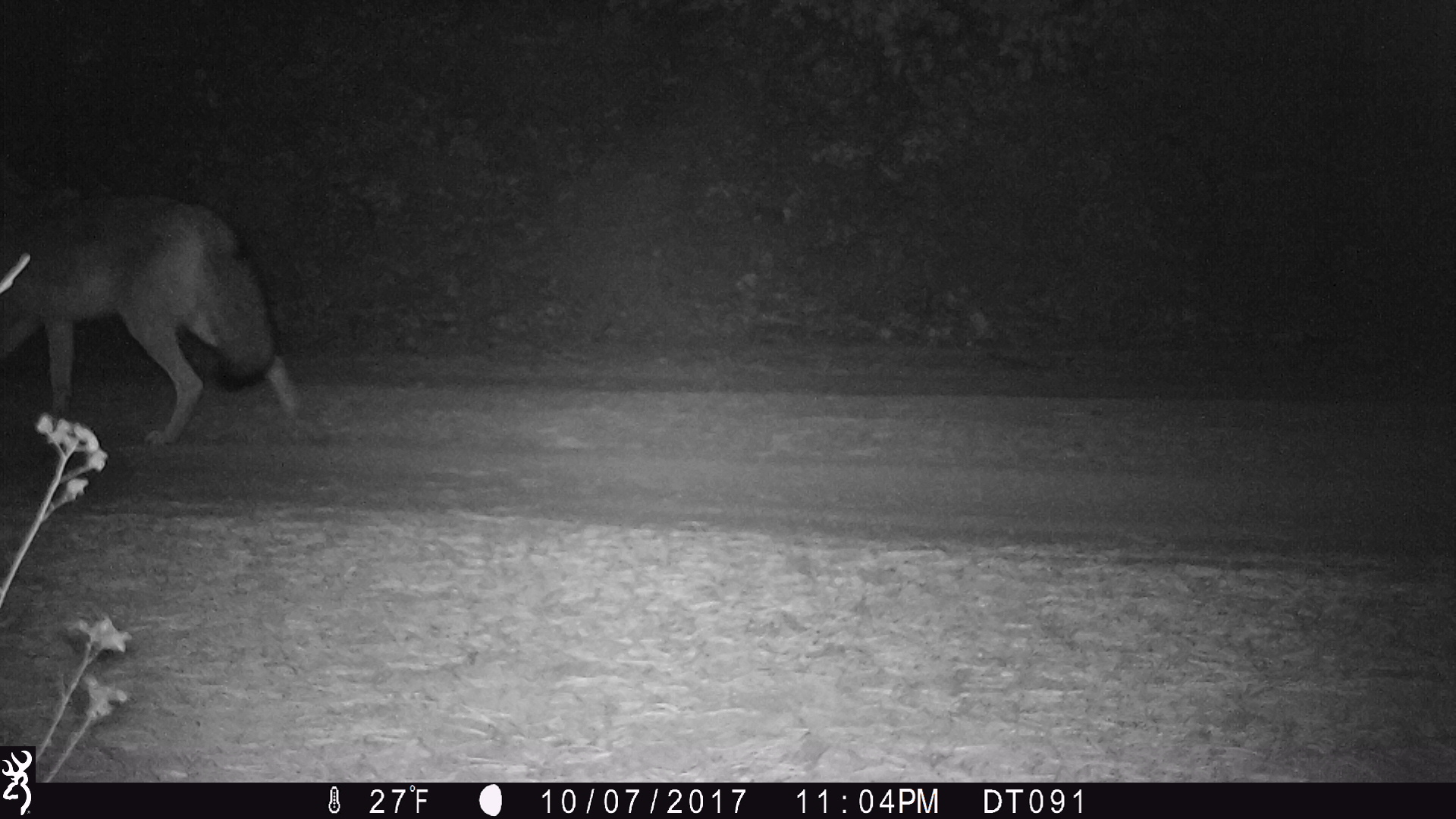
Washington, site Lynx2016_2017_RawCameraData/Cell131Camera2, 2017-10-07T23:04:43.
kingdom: Animalia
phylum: Chordata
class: Mammalia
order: Carnivora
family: Canidae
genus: Canis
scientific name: Canis latrans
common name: coyote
Canis latrans (coyote). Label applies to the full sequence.